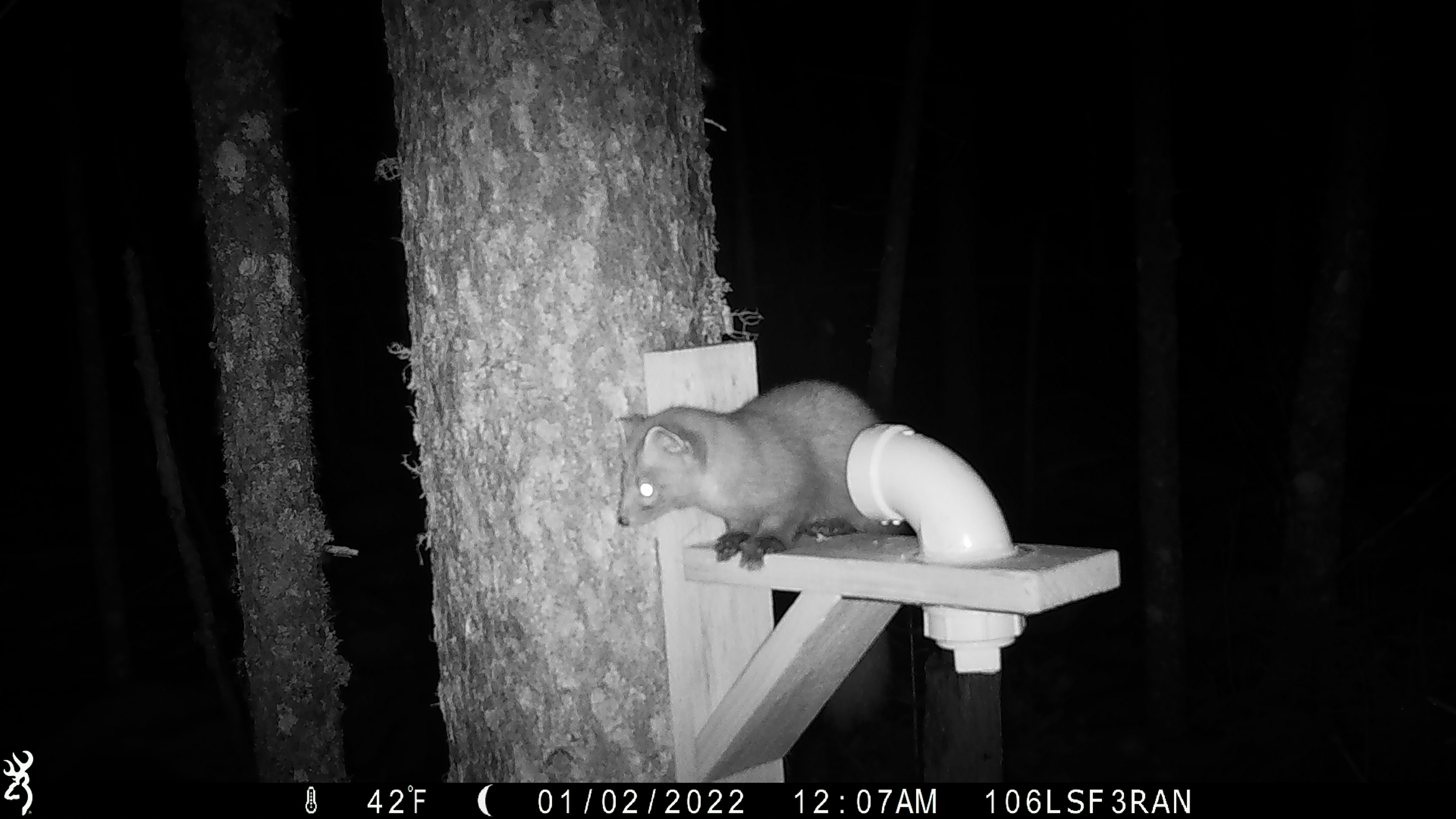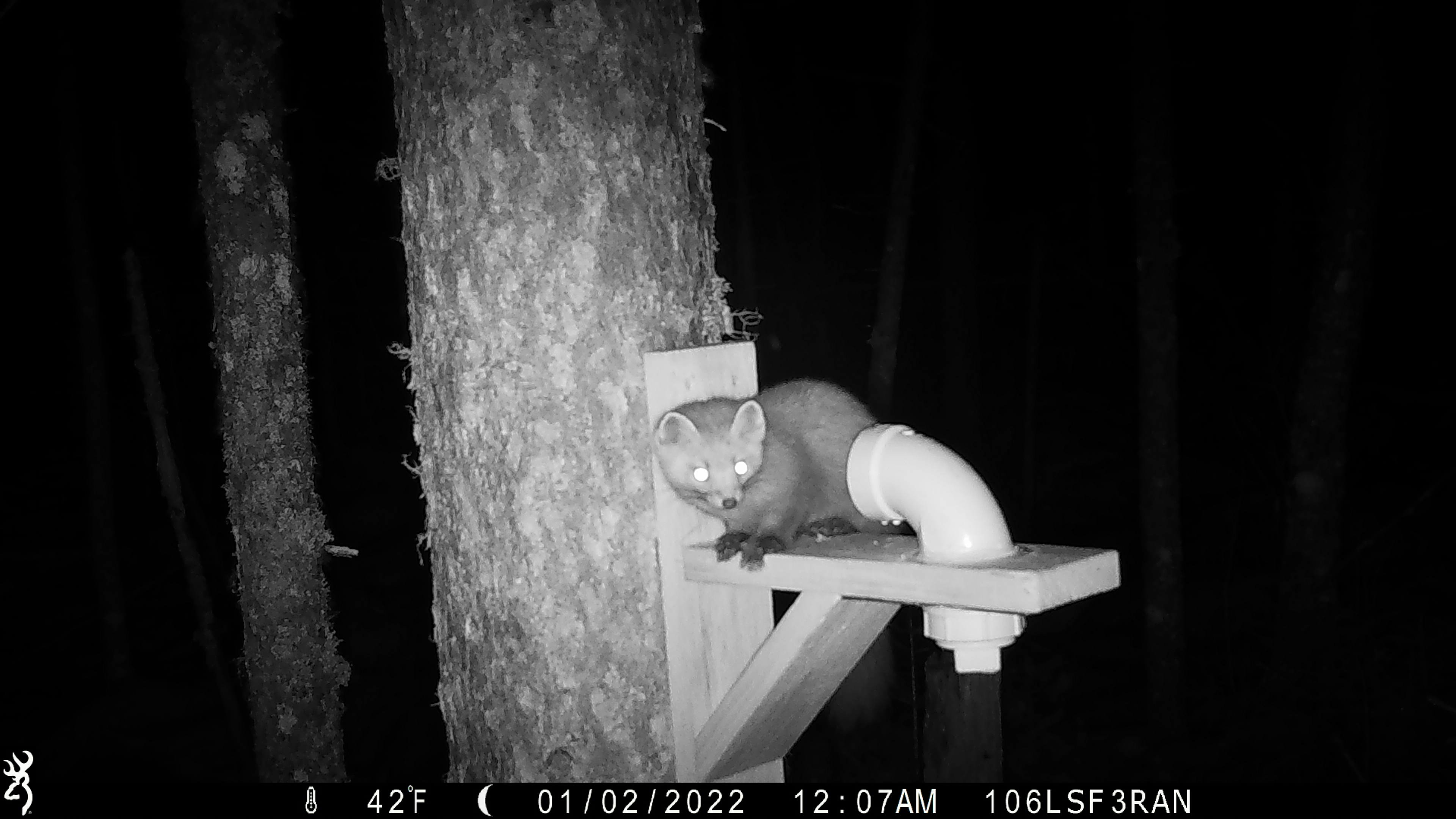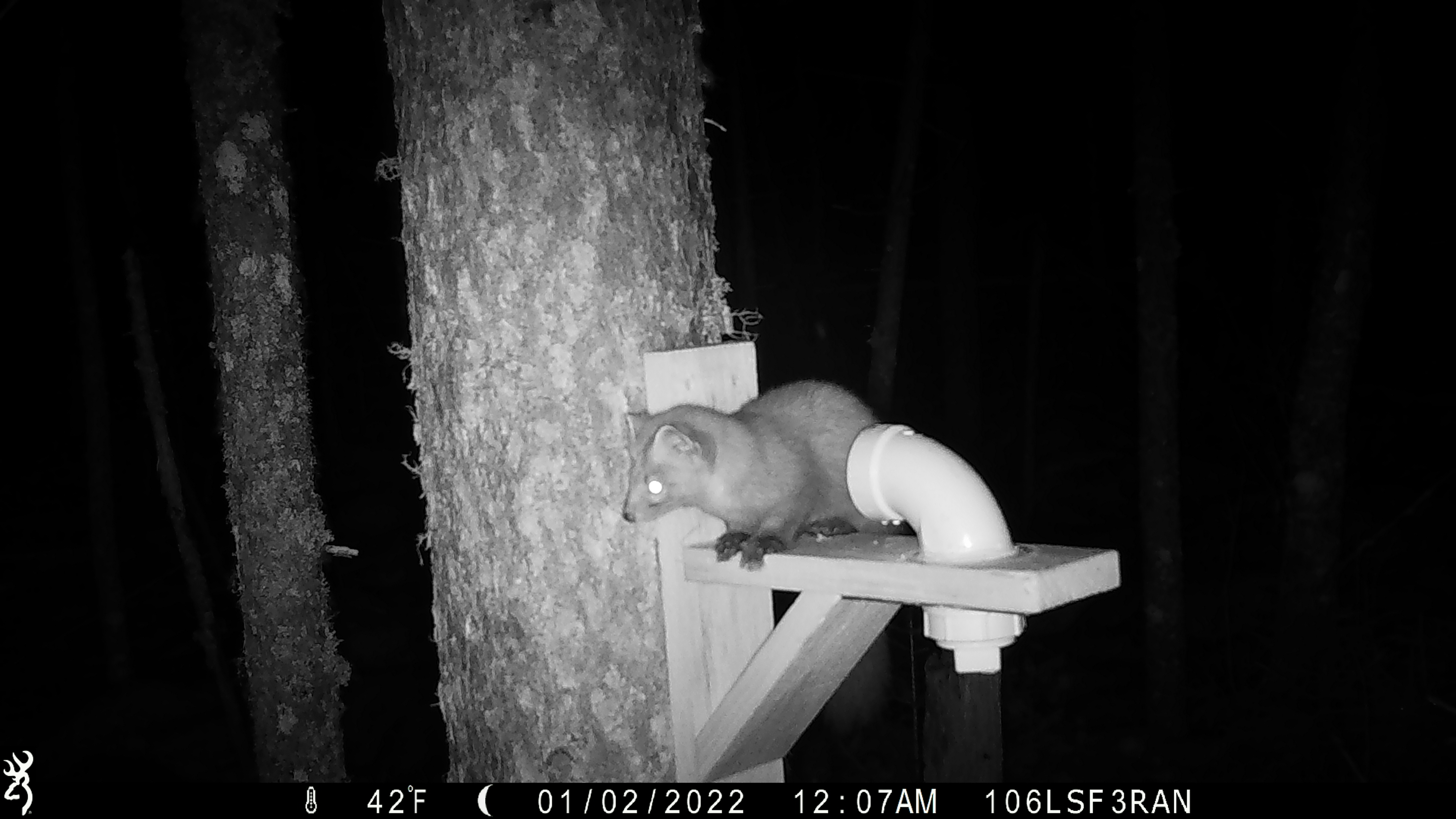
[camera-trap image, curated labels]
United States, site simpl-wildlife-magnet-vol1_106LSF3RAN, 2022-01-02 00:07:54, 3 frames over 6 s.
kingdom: Animalia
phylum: Chordata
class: Mammalia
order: Carnivora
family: Mustelidae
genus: Martes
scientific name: Martes americana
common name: american marten